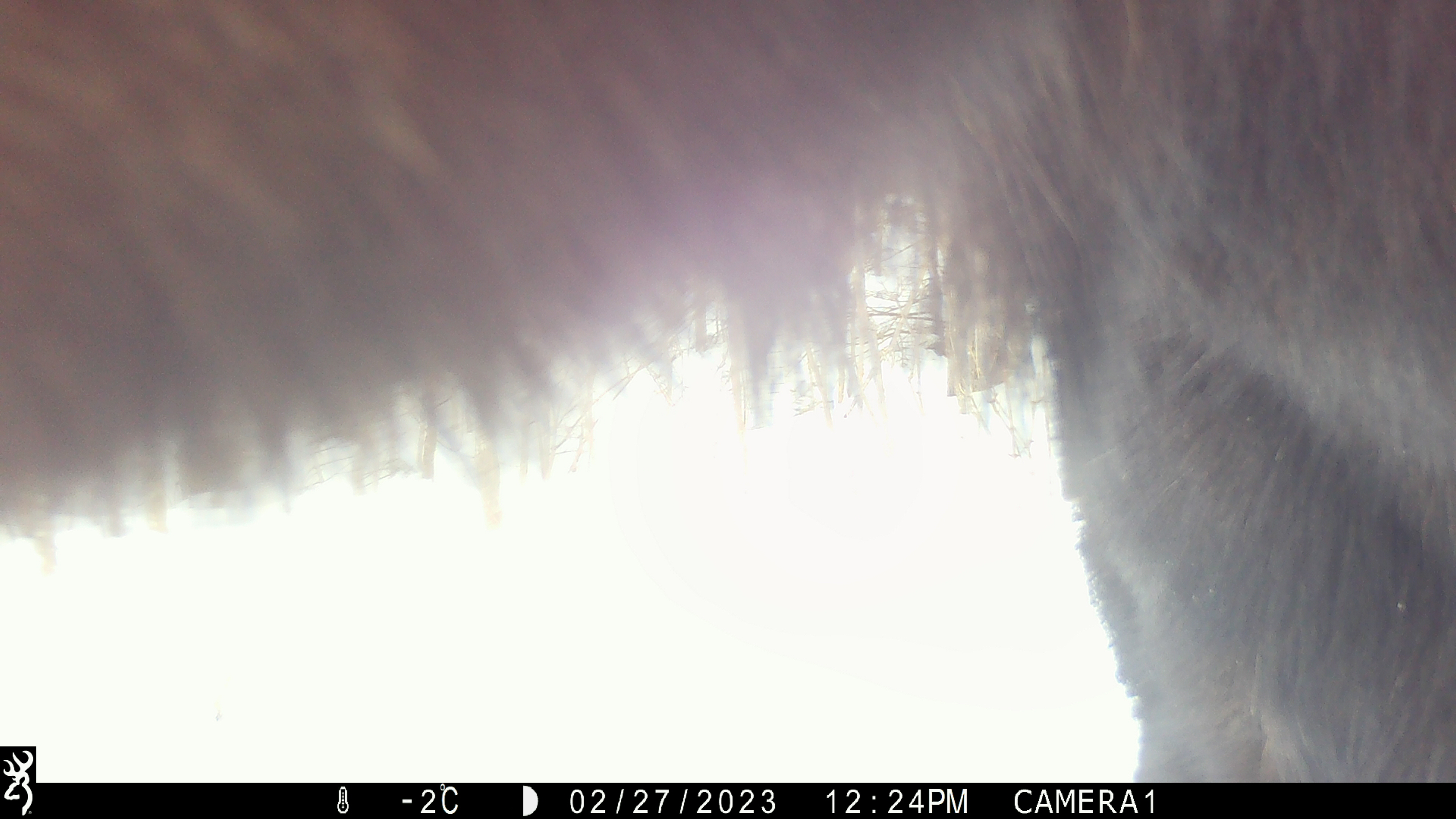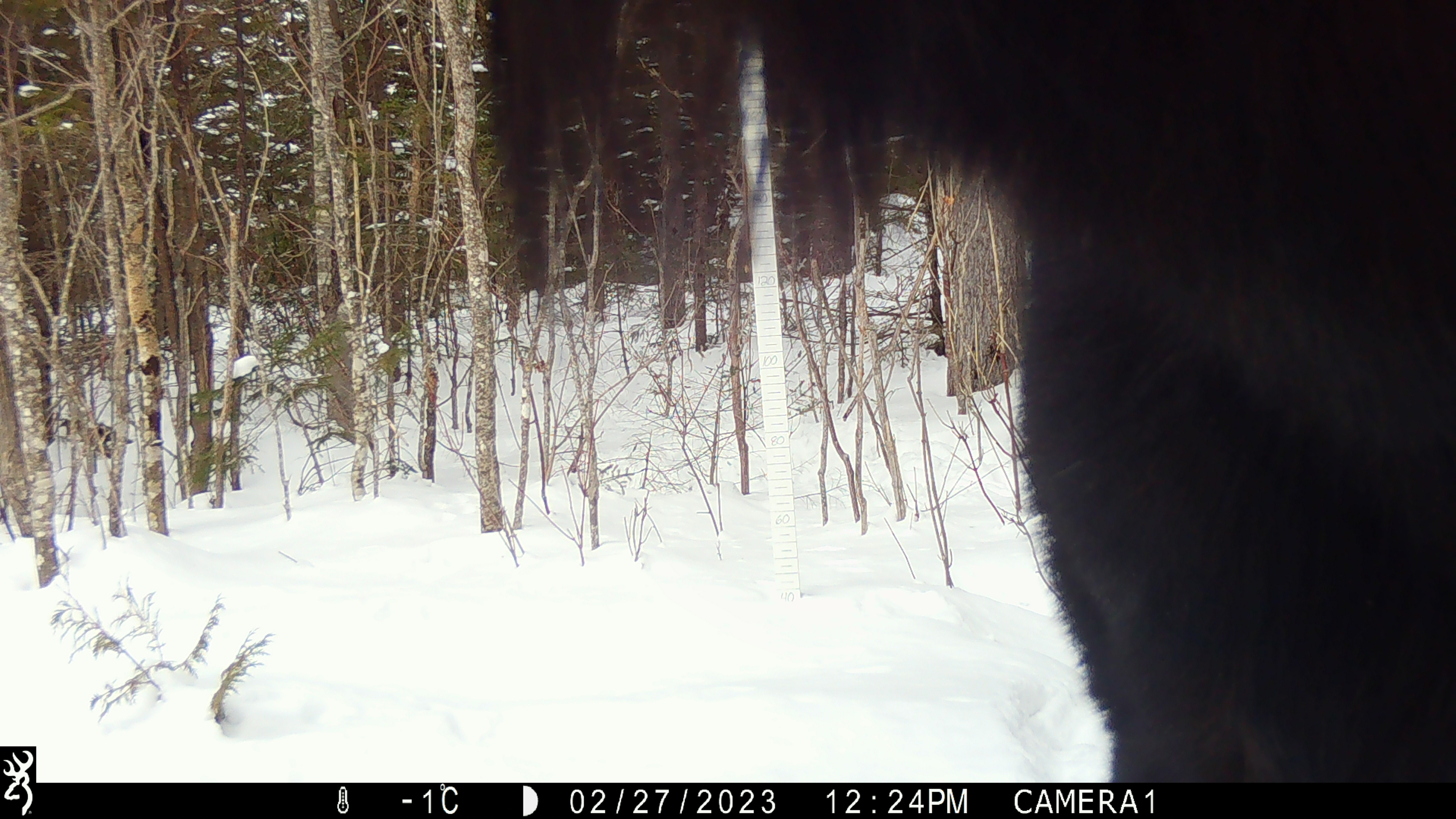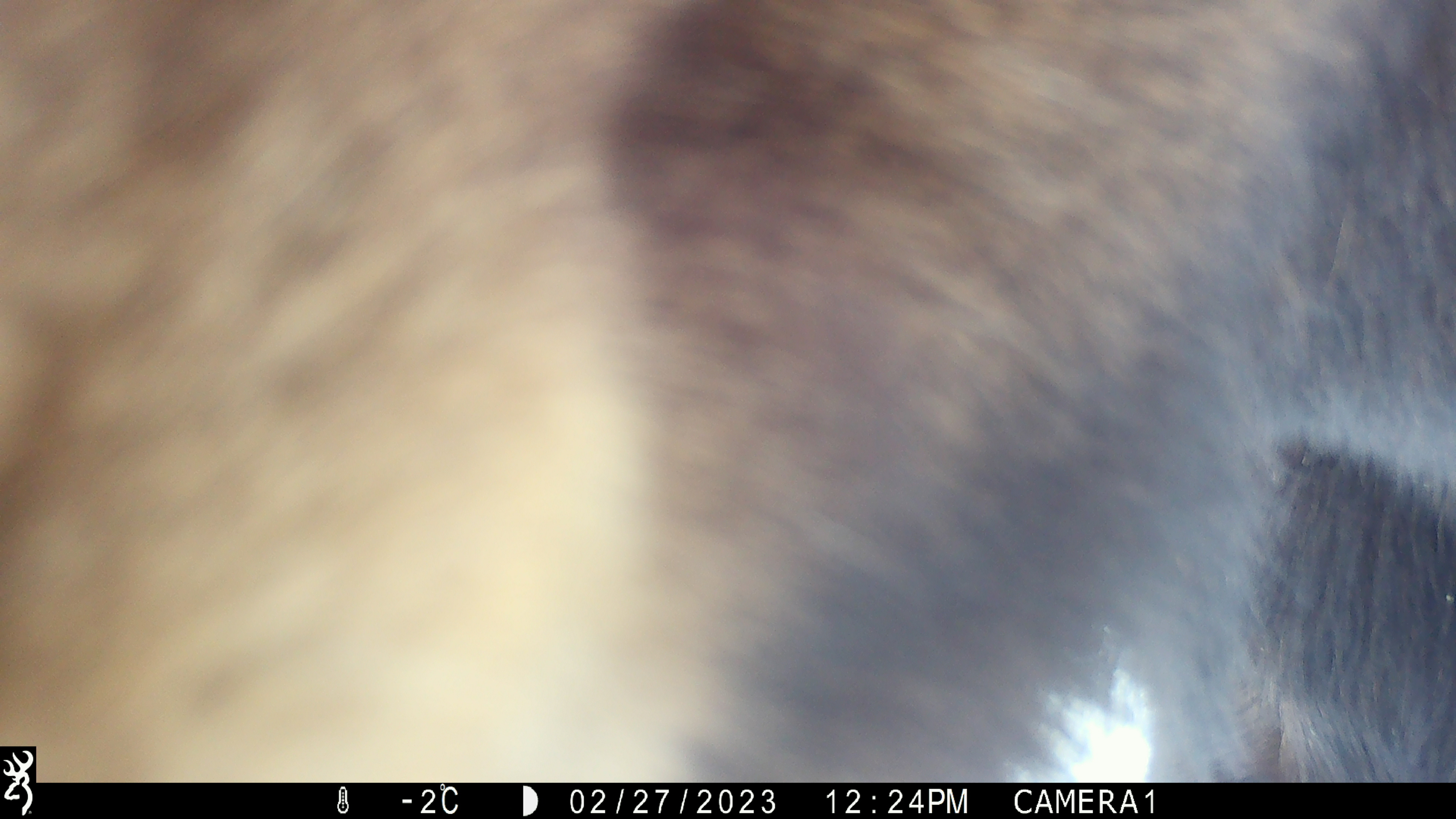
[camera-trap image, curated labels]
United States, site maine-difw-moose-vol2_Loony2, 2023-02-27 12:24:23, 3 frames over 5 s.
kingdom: Animalia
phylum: Chordata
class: Mammalia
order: Artiodactyla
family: Cervidae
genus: Alces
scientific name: Alces alces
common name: moose